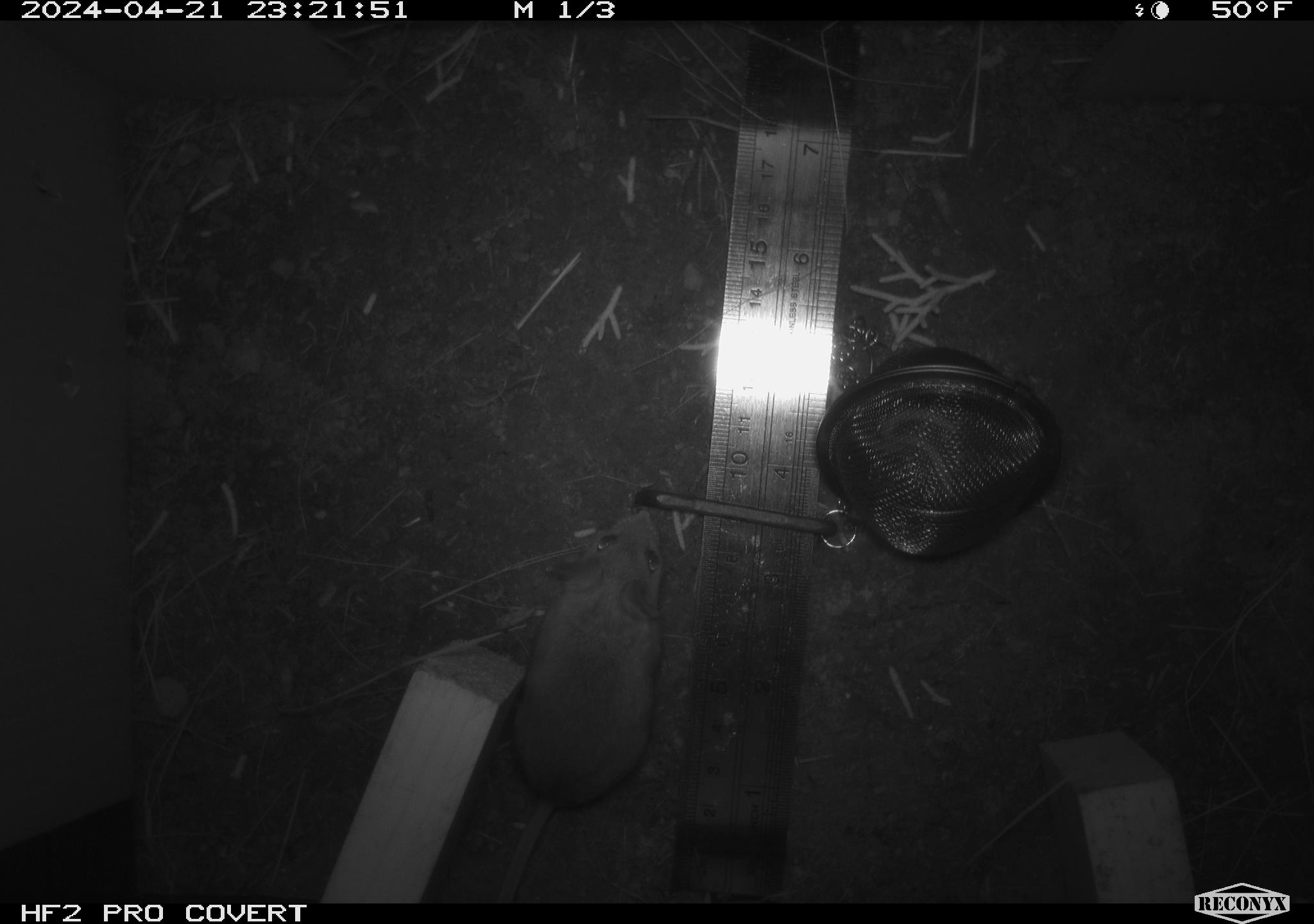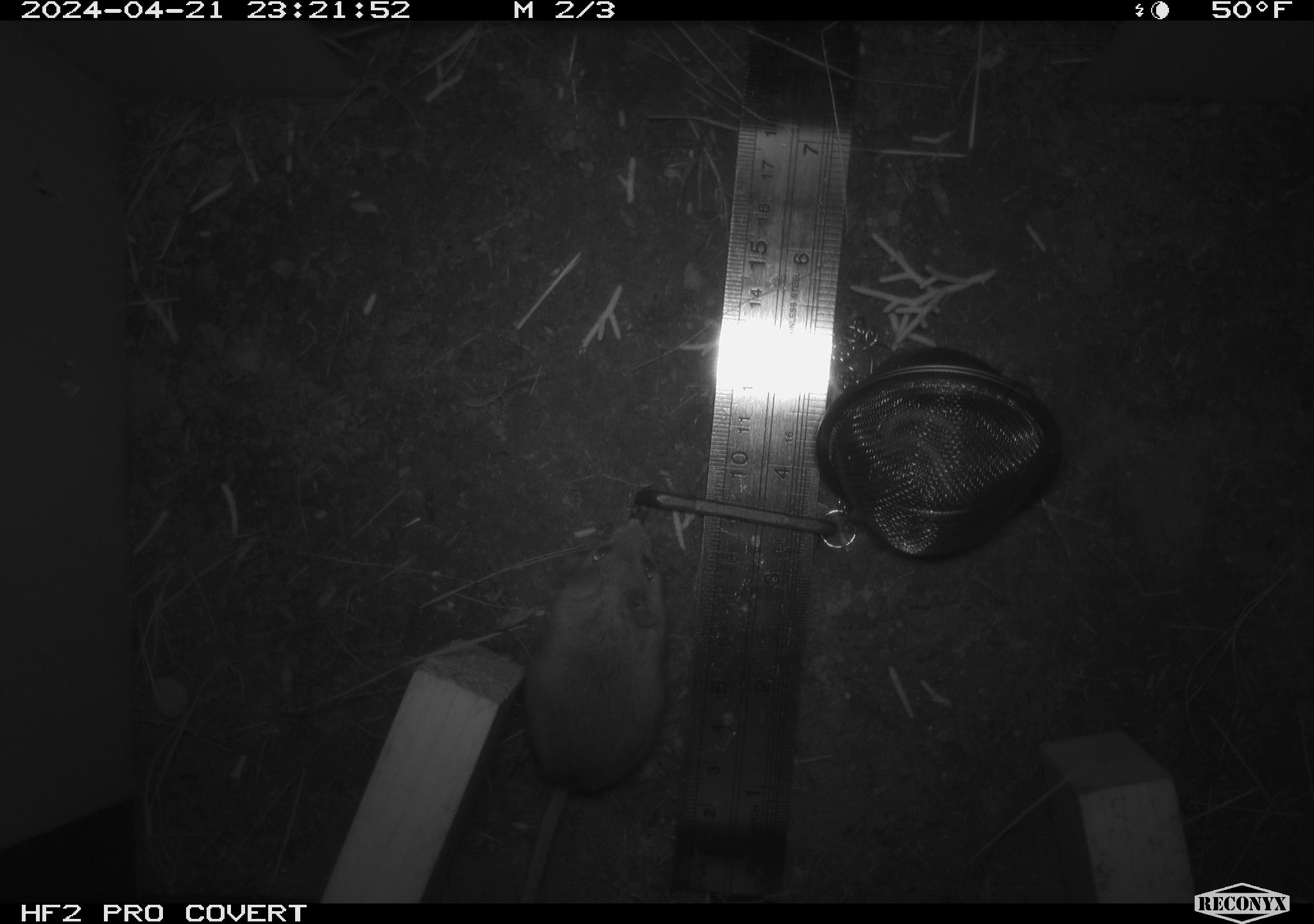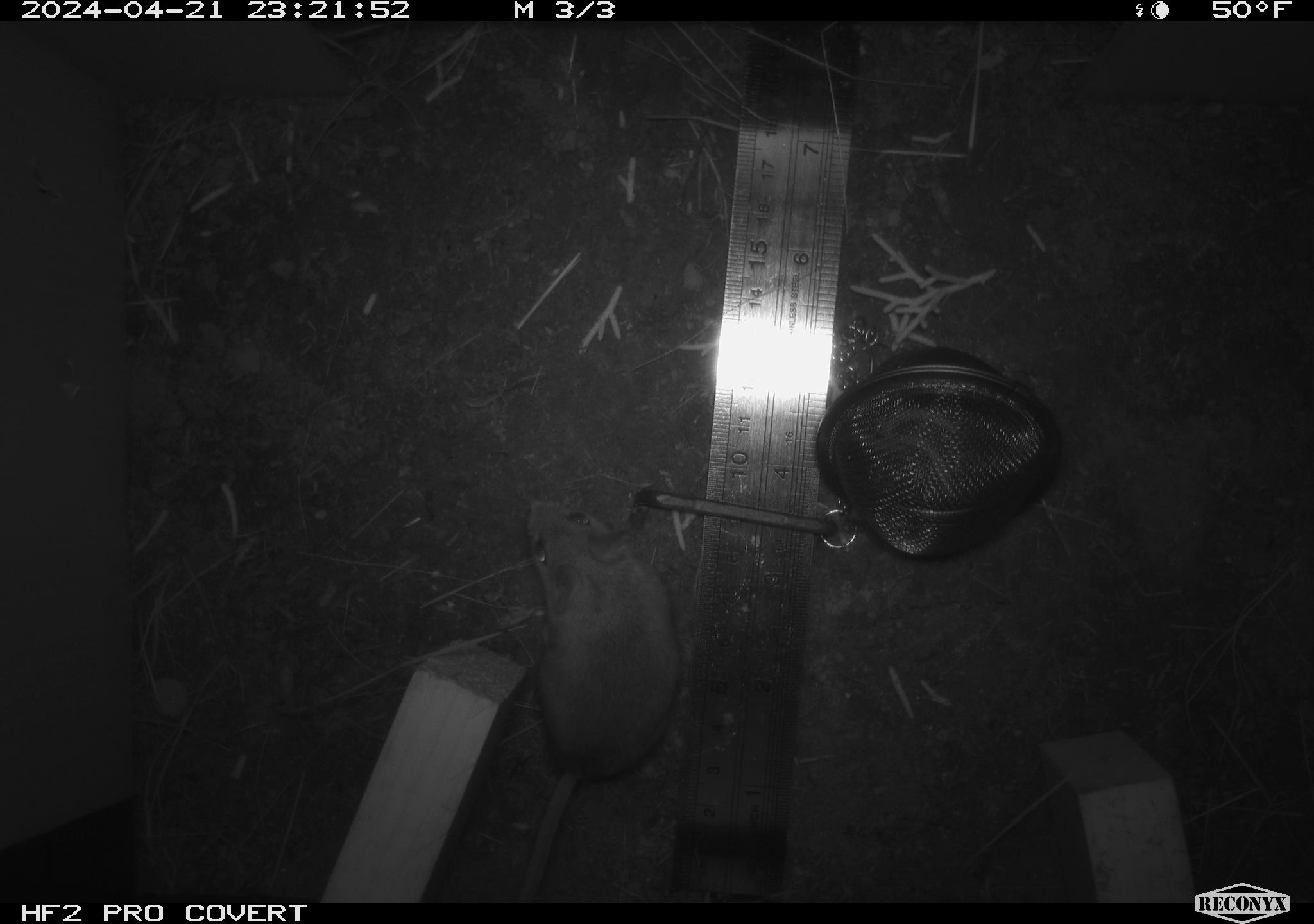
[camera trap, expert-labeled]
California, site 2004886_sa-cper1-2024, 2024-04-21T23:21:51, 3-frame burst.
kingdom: Animalia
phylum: Chordata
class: Mammalia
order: Rodentia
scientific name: Rodentia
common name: rodent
Rodent (Rodentia).